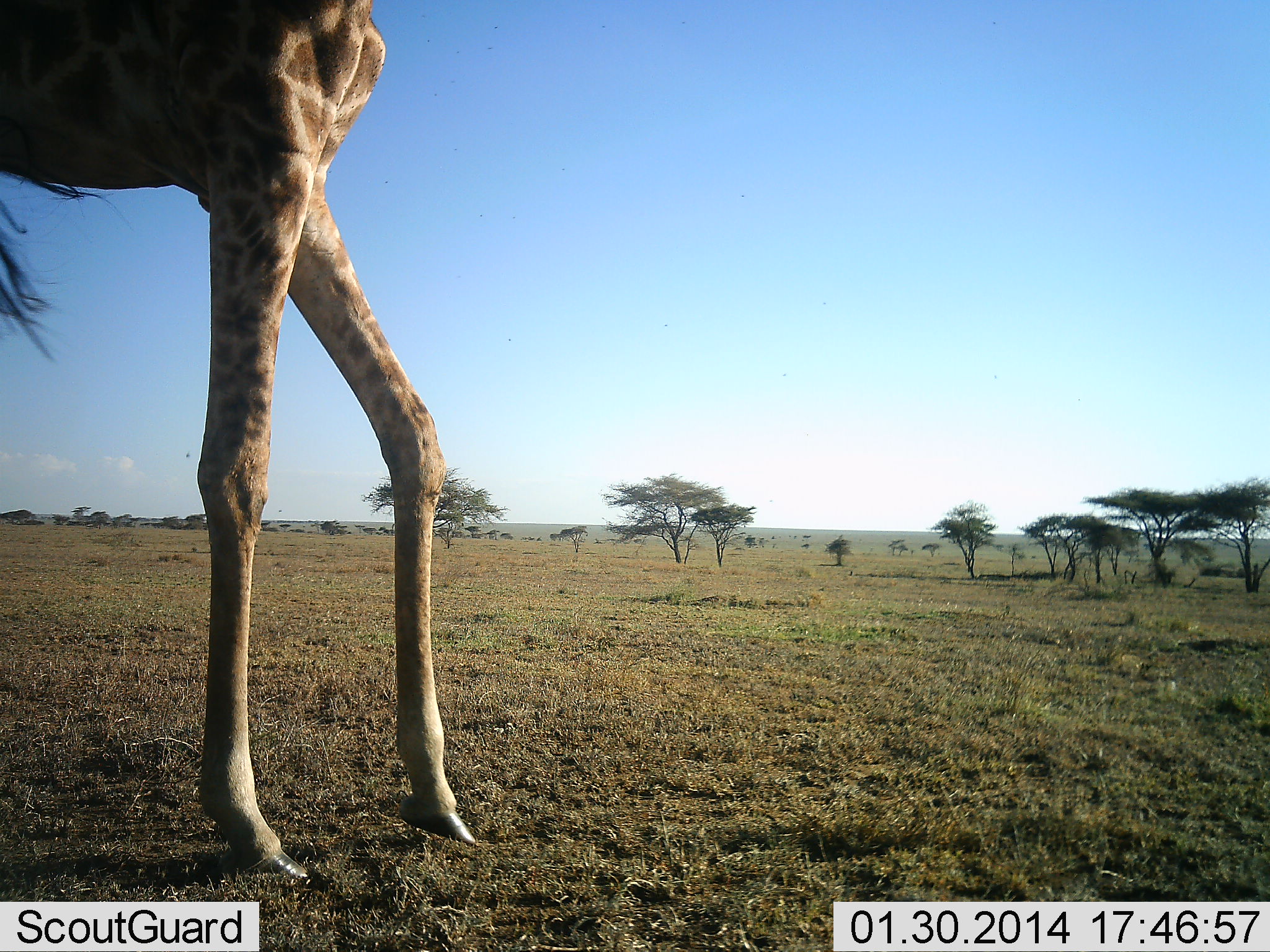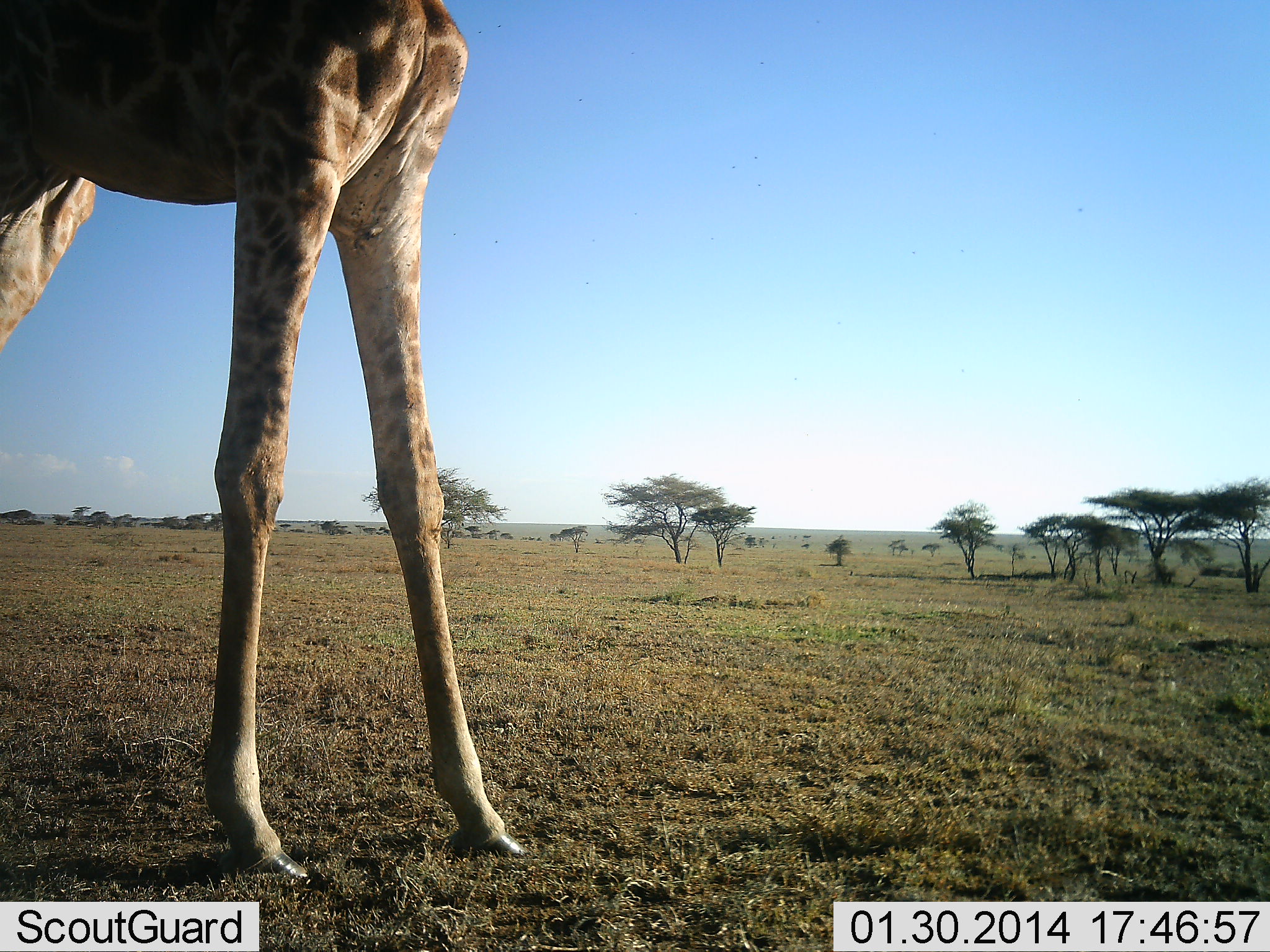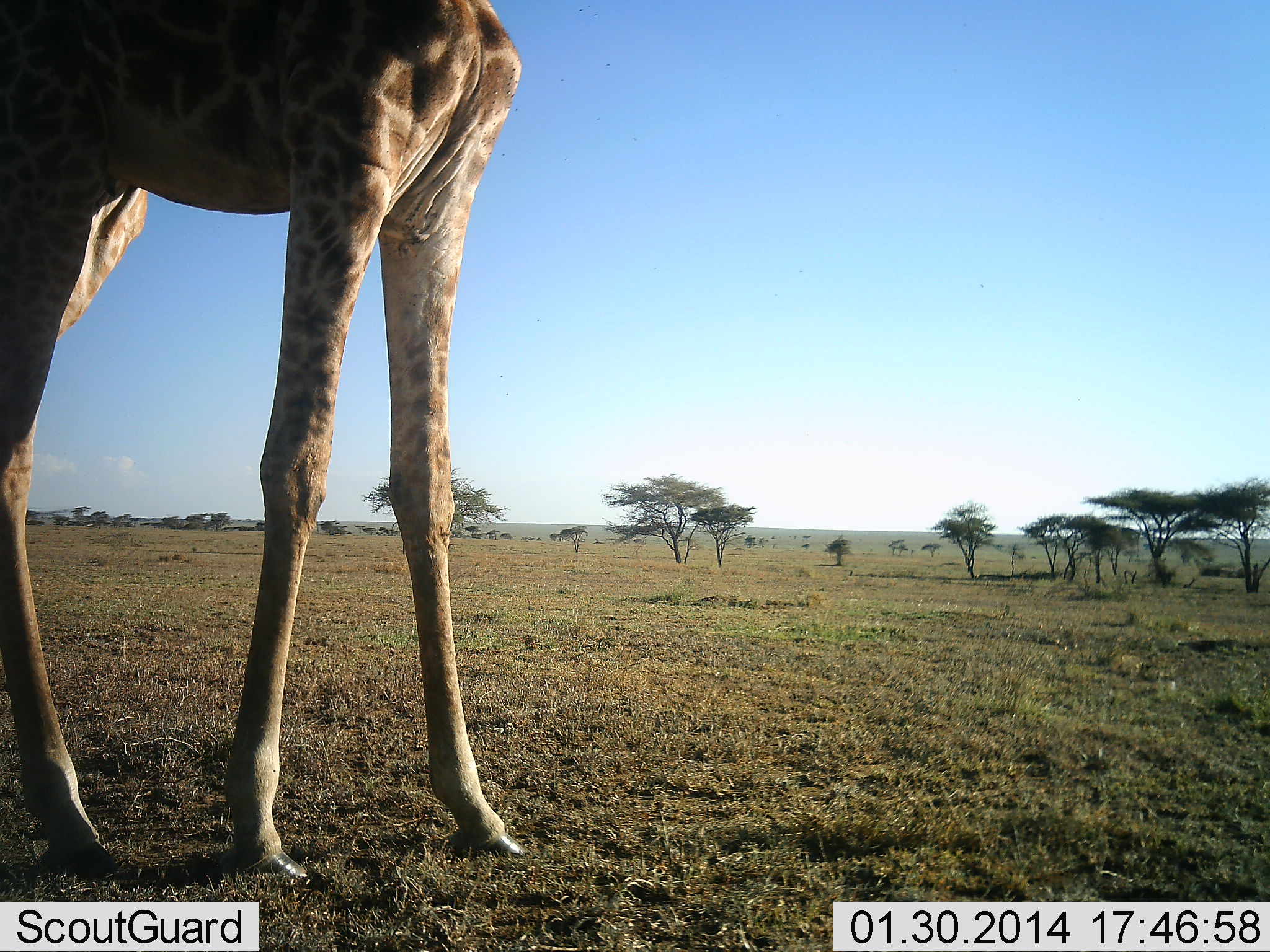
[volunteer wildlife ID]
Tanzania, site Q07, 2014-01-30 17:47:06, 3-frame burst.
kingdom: Animalia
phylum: Chordata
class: Mammalia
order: Artiodactyla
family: Giraffidae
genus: Giraffa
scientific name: Giraffa camelopardalis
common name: giraffe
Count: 1.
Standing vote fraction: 40%.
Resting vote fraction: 0%.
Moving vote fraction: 60%.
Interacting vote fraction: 0%.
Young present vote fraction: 0%.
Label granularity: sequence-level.